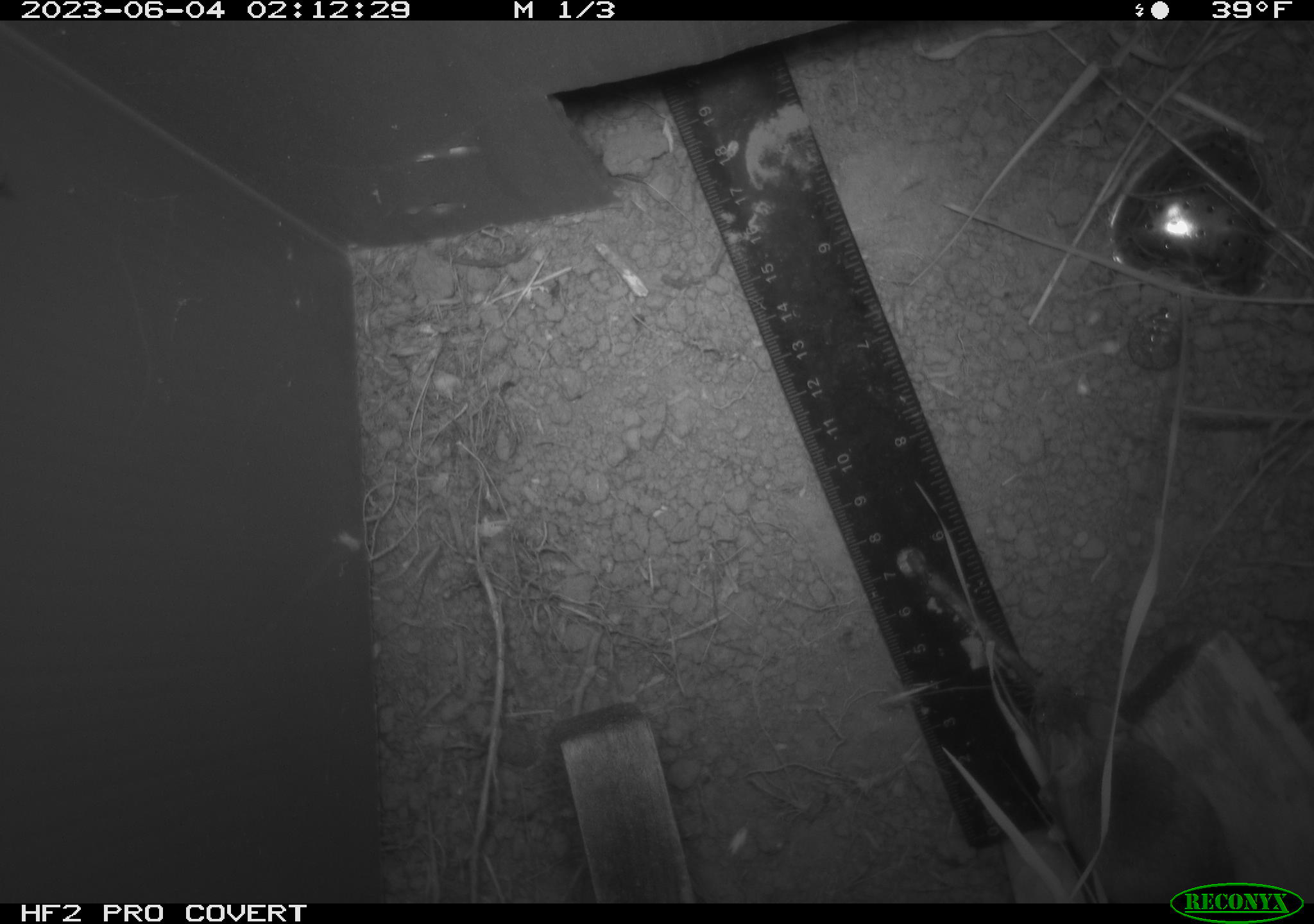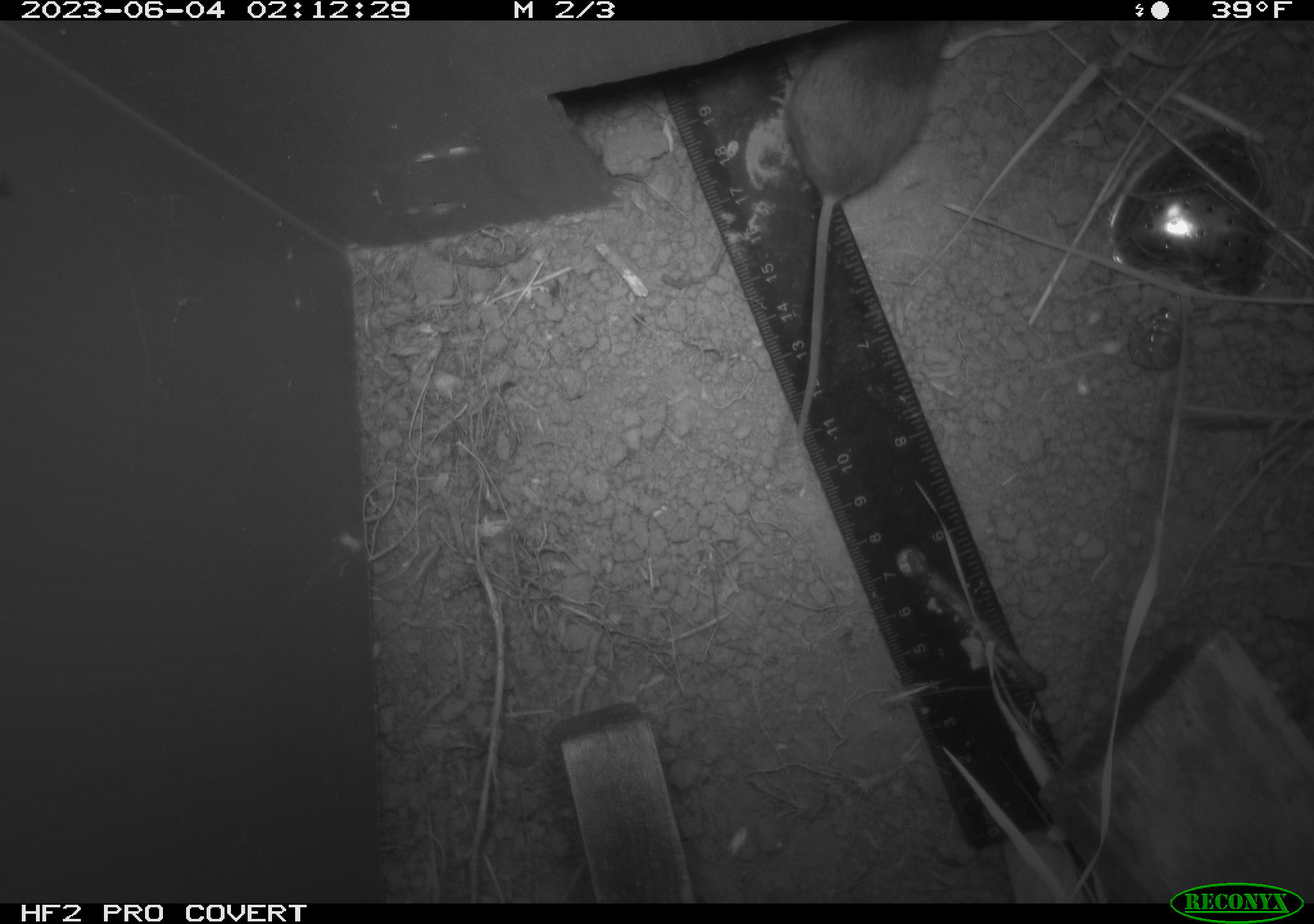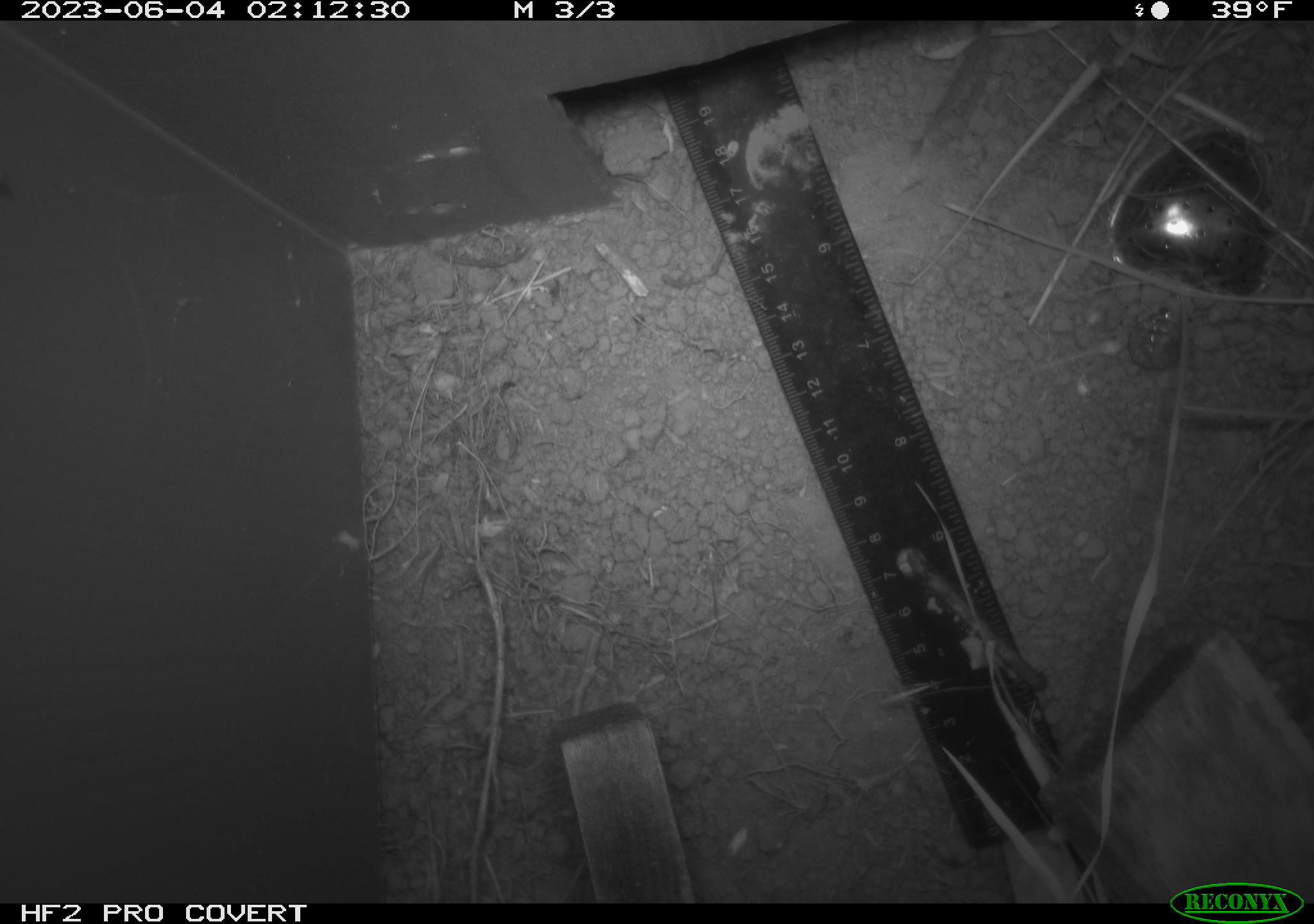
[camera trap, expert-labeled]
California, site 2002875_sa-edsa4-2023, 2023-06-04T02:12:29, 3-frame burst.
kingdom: Animalia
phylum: Chordata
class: Mammalia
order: Rodentia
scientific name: Rodentia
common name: mouse species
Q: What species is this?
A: Mouse species (Rodentia).